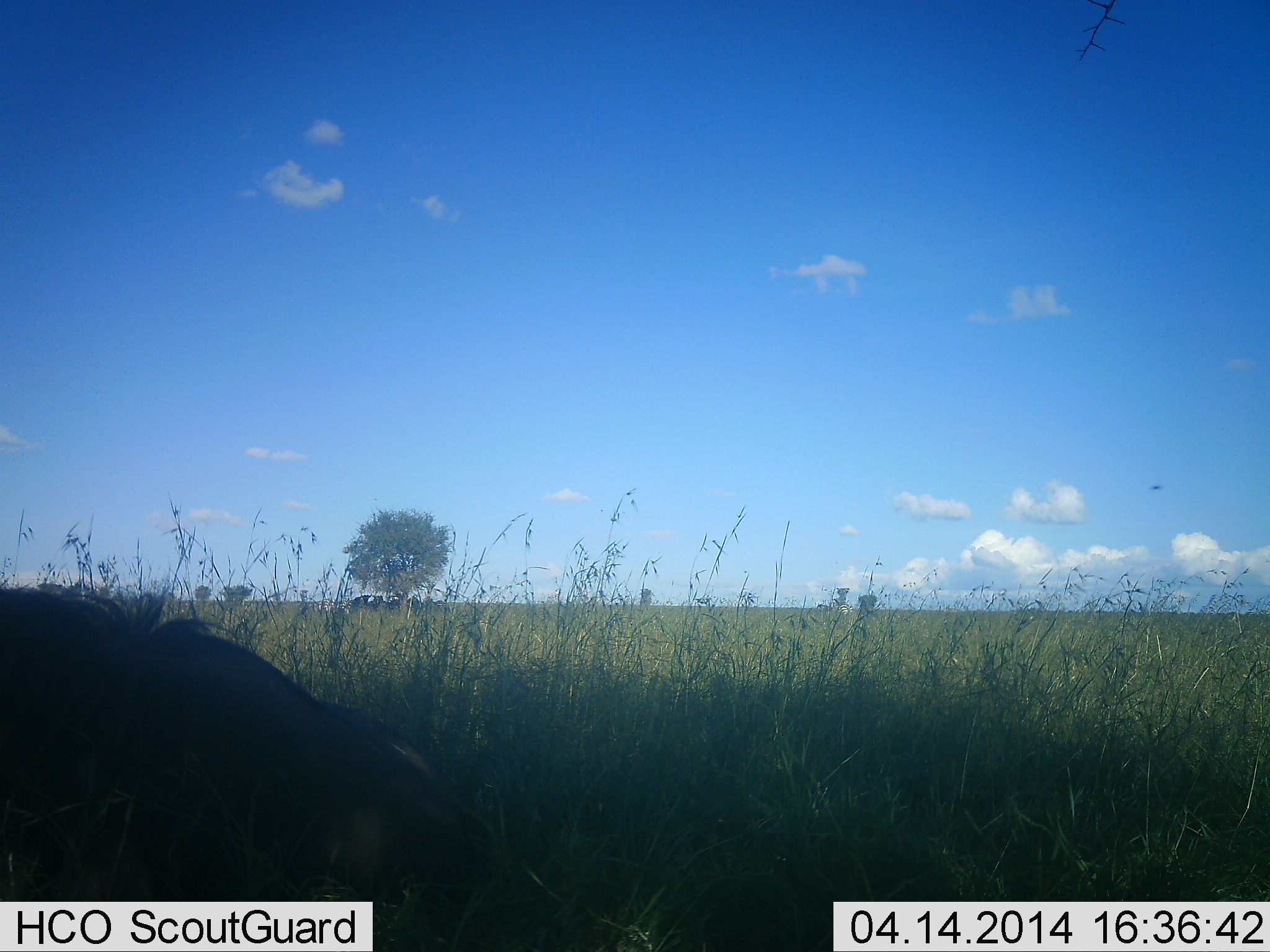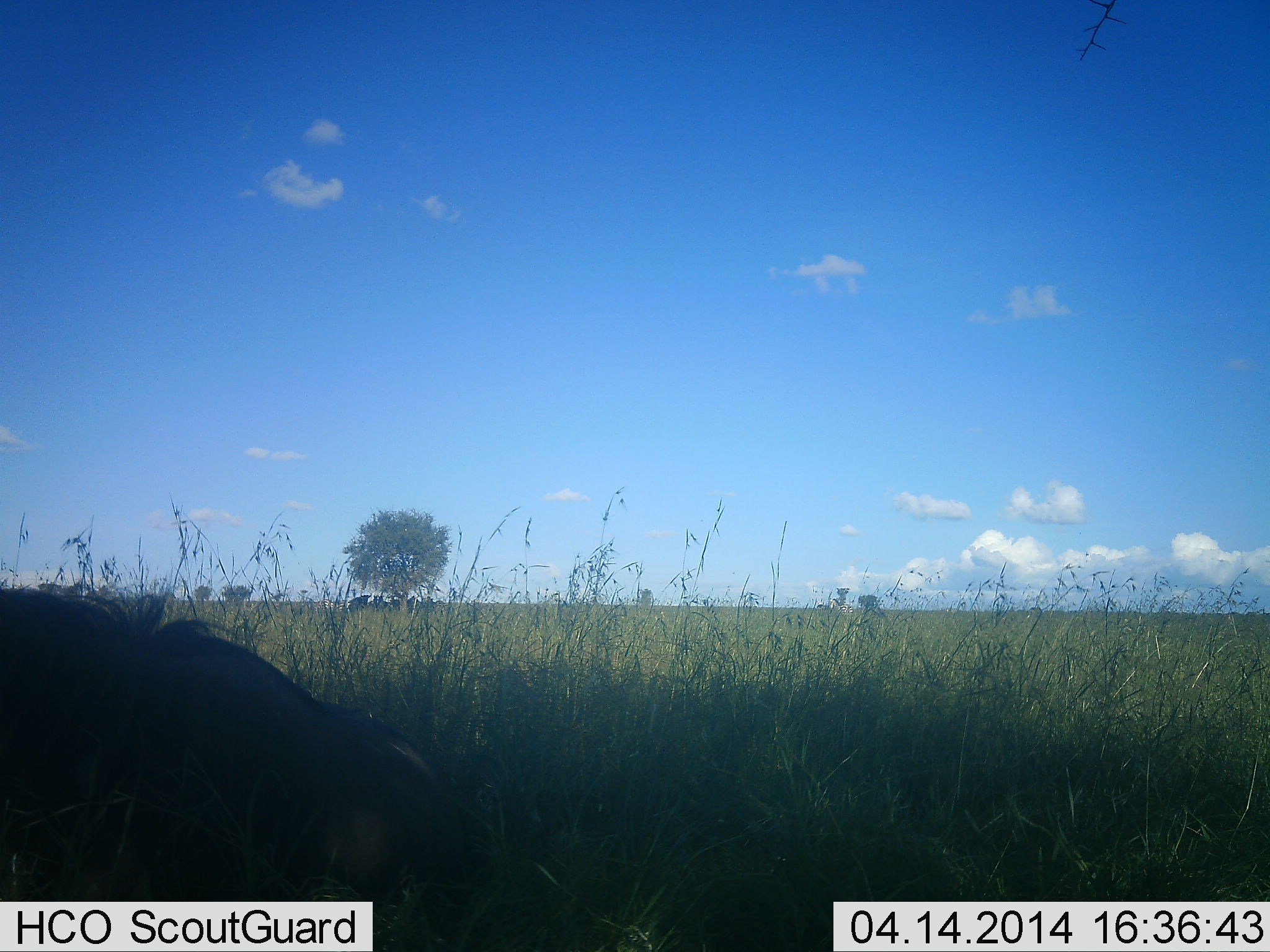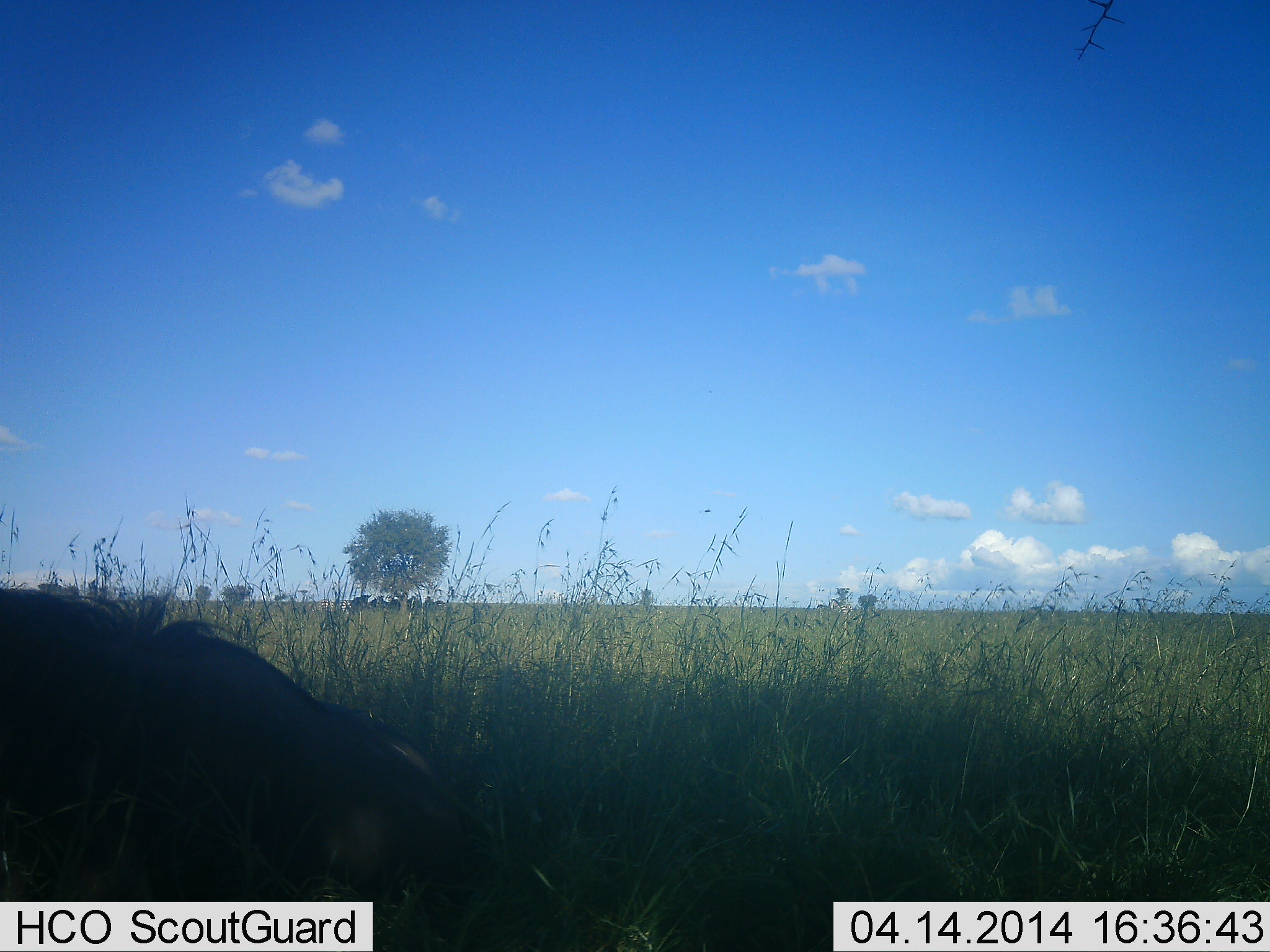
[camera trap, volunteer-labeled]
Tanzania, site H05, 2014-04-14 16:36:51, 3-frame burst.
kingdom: Animalia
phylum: Chordata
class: Mammalia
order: Artiodactyla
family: Bovidae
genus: Connochaetes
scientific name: Connochaetes taurinus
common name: blue wildebeest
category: wildebeest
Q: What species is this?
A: Wildebeest (blue wildebeest) (Connochaetes taurinus).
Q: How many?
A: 1.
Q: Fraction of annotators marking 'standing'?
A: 10%.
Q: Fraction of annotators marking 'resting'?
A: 90%.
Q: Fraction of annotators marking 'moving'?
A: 0%.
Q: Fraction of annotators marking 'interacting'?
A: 0%.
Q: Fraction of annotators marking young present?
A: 10%.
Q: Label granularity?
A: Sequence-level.